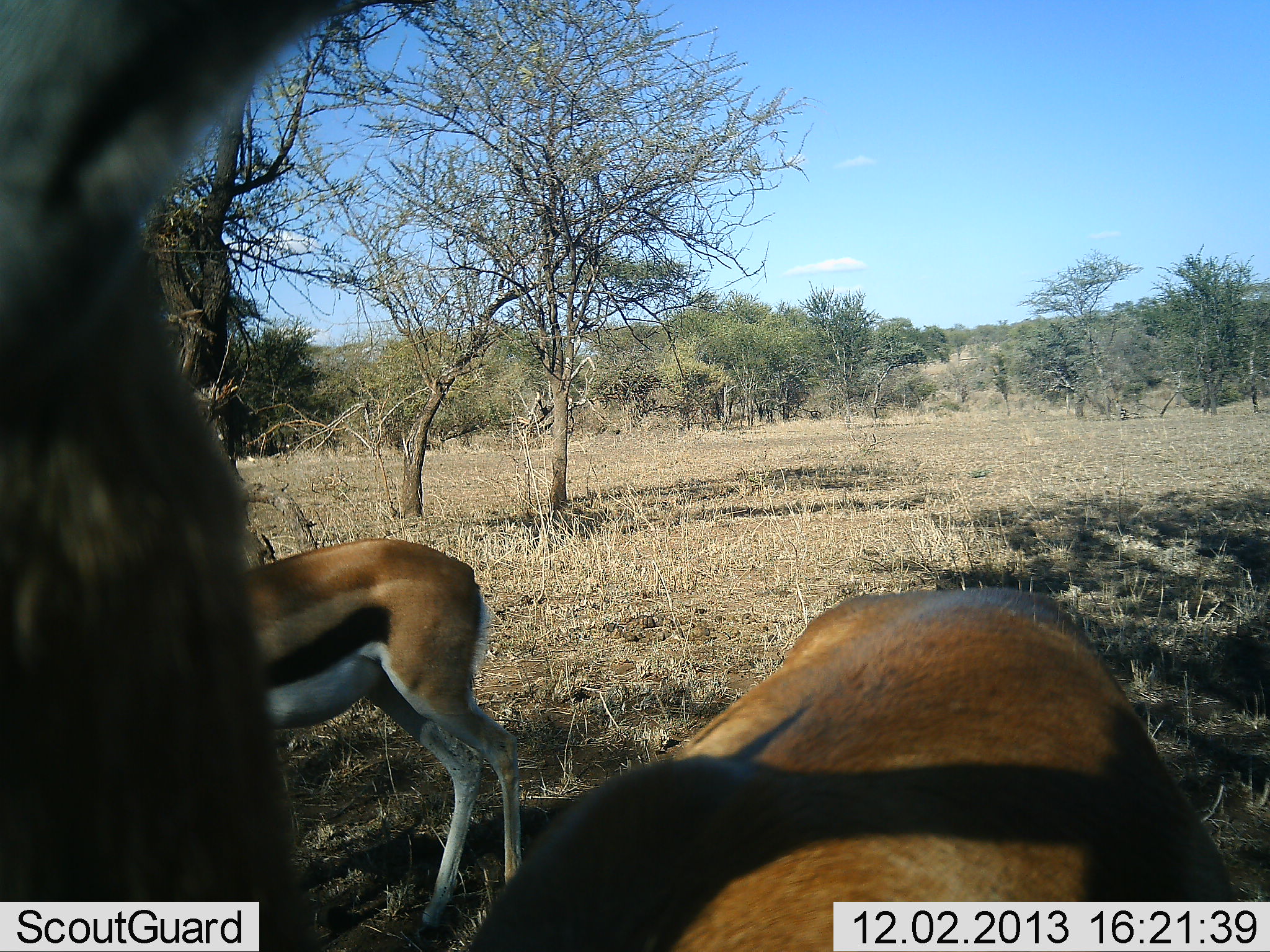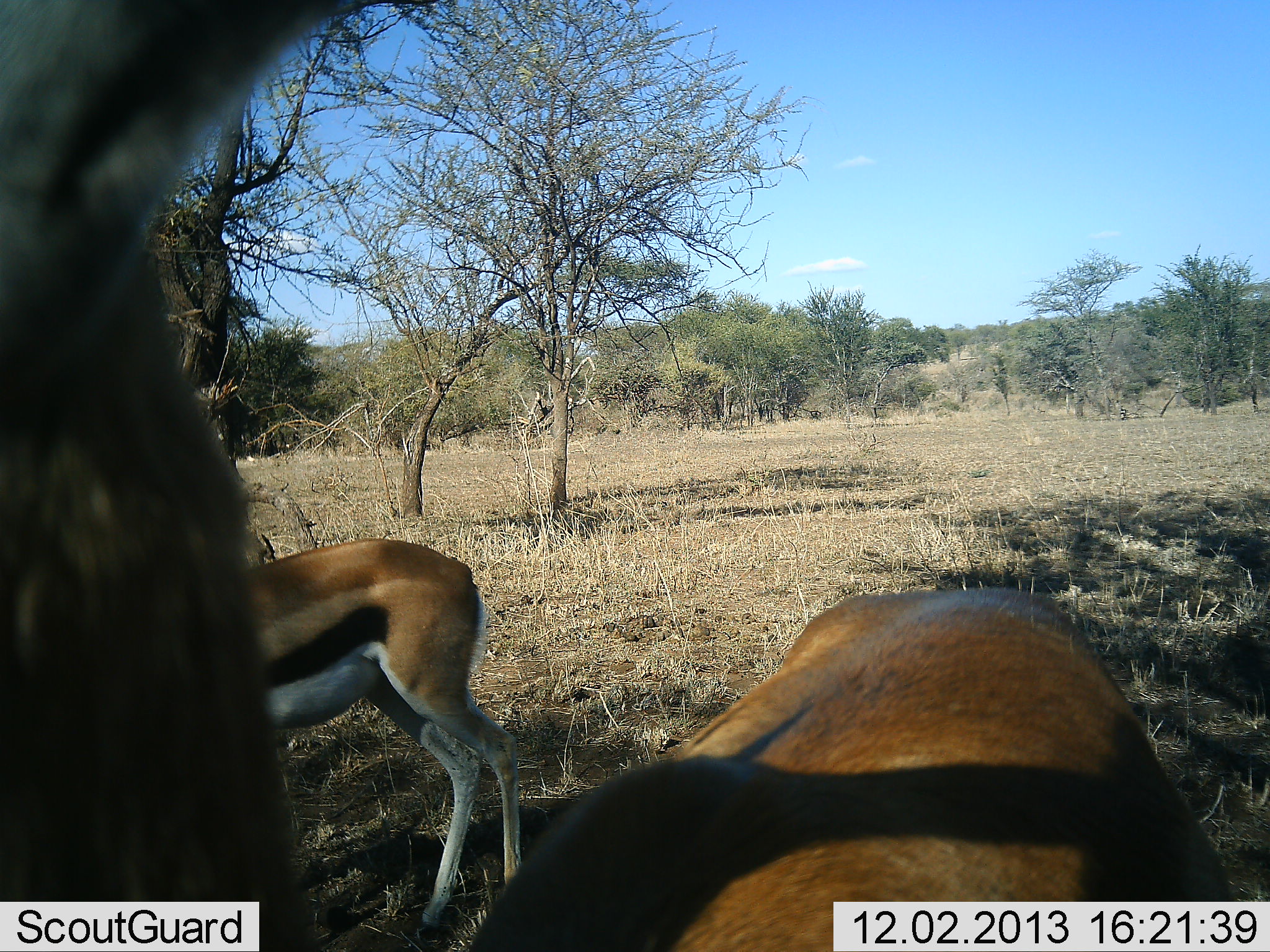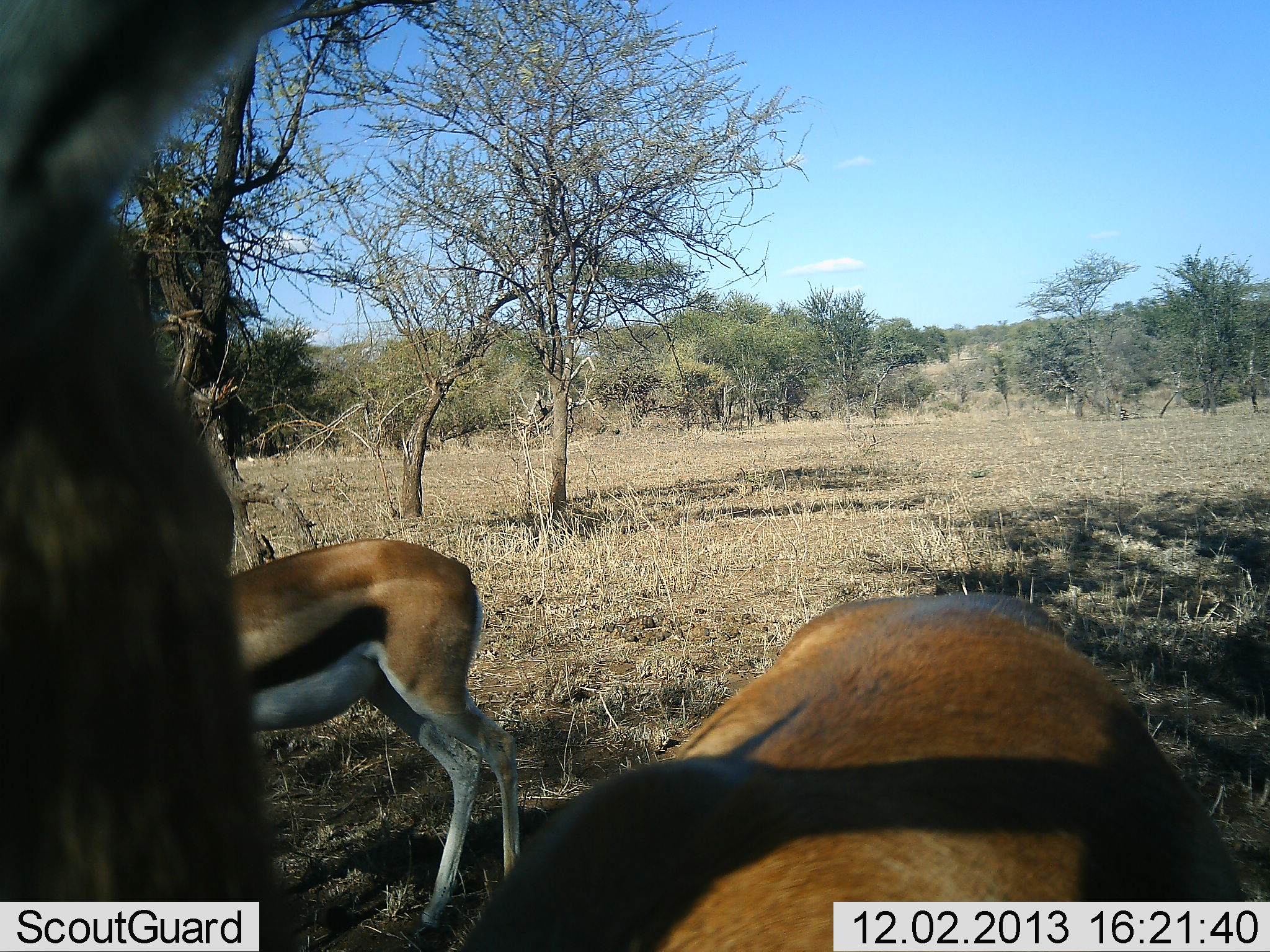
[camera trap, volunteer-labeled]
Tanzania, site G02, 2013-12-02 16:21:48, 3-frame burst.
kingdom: Animalia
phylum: Chordata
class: Mammalia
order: Artiodactyla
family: Bovidae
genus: Eudorcas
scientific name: Eudorcas thomsonii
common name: thomson's gazelle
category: gazellethomsons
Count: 2.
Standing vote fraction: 90%.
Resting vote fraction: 0%.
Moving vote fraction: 0%.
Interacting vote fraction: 0%.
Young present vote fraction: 0%.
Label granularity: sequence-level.